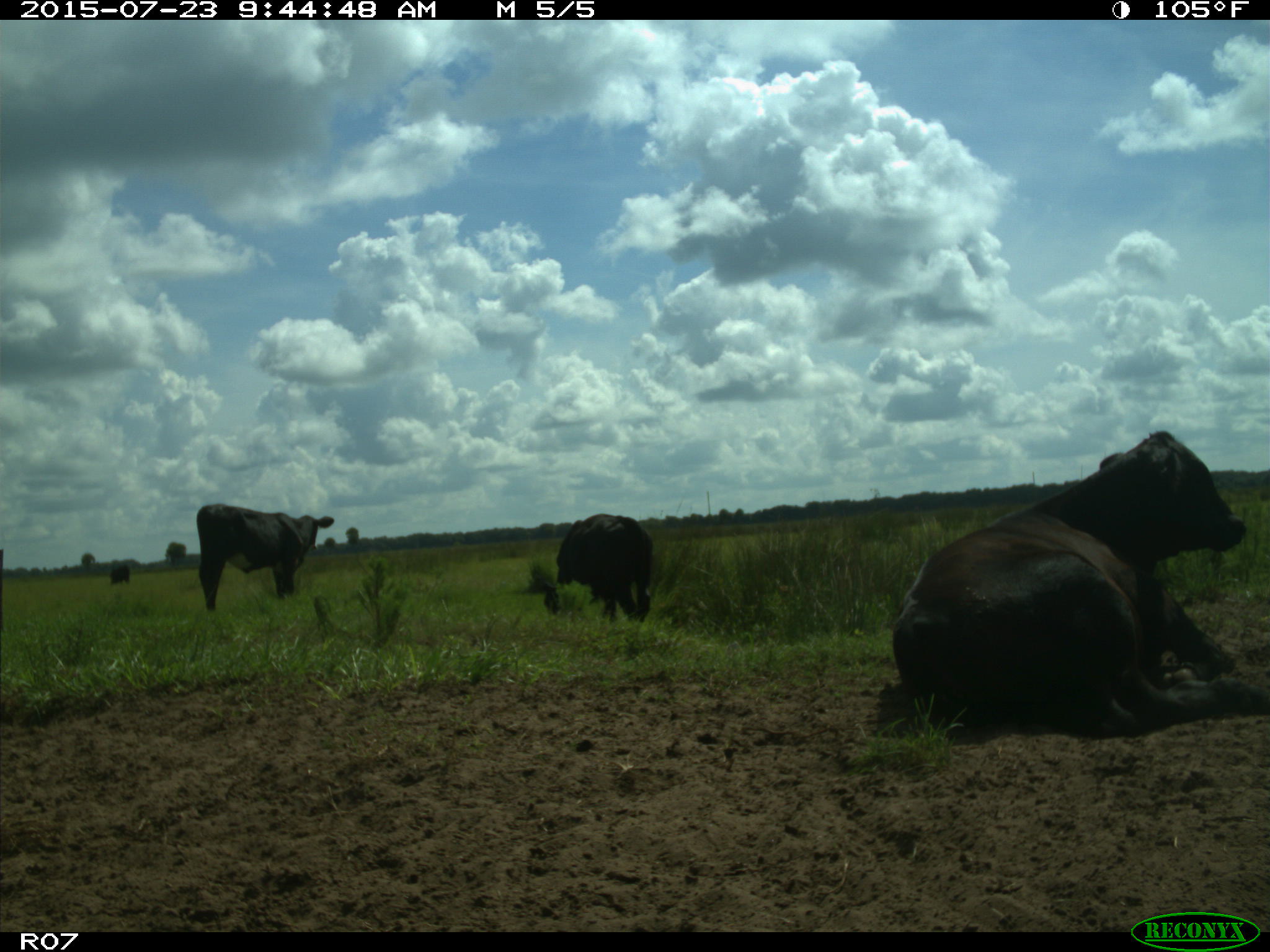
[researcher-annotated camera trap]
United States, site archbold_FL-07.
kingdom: Animalia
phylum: Chordata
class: Mammalia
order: Artiodactyla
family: Bovidae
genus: Bos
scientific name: Bos taurus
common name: domestic cow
Bos taurus (domestic cow).